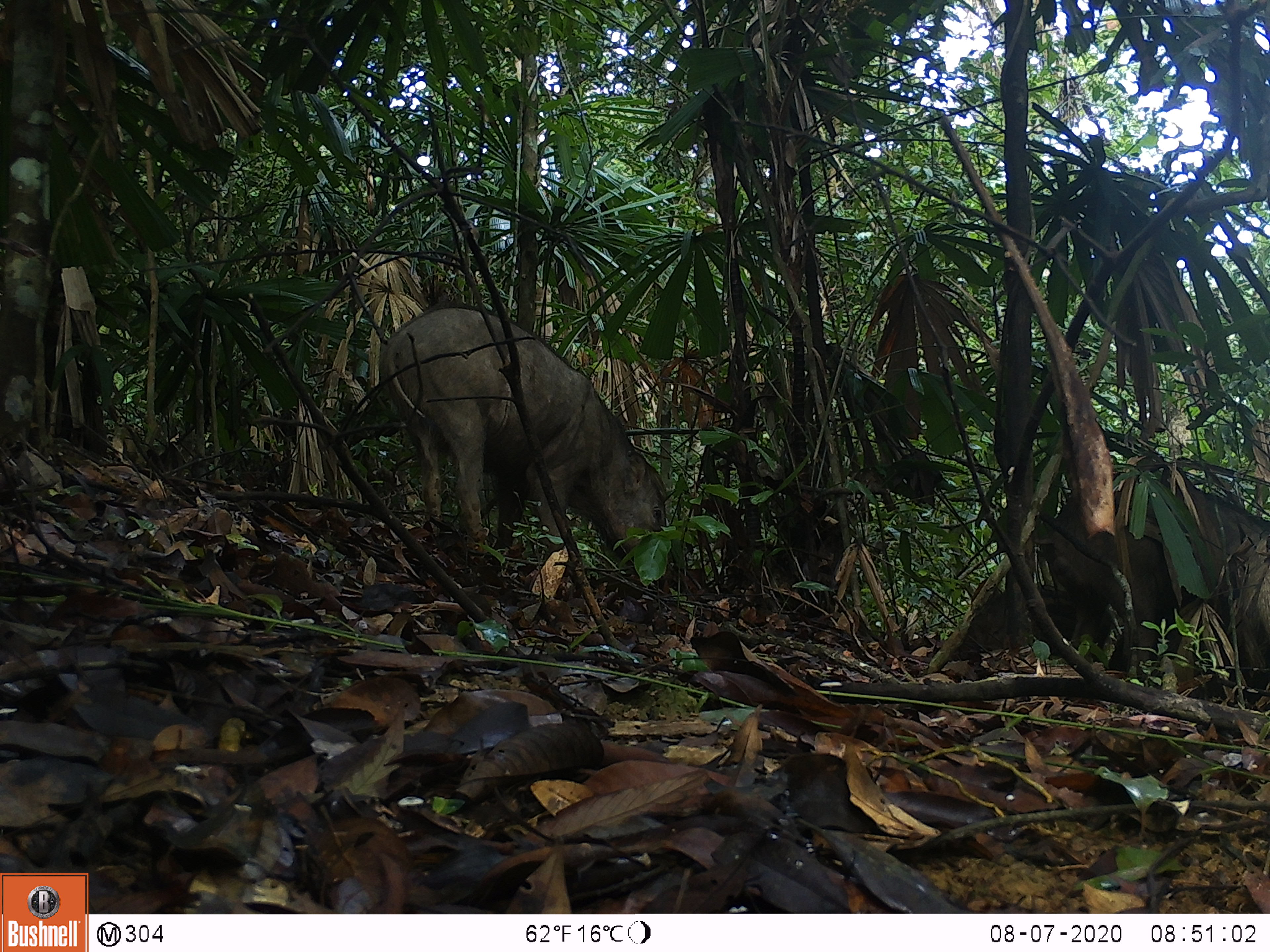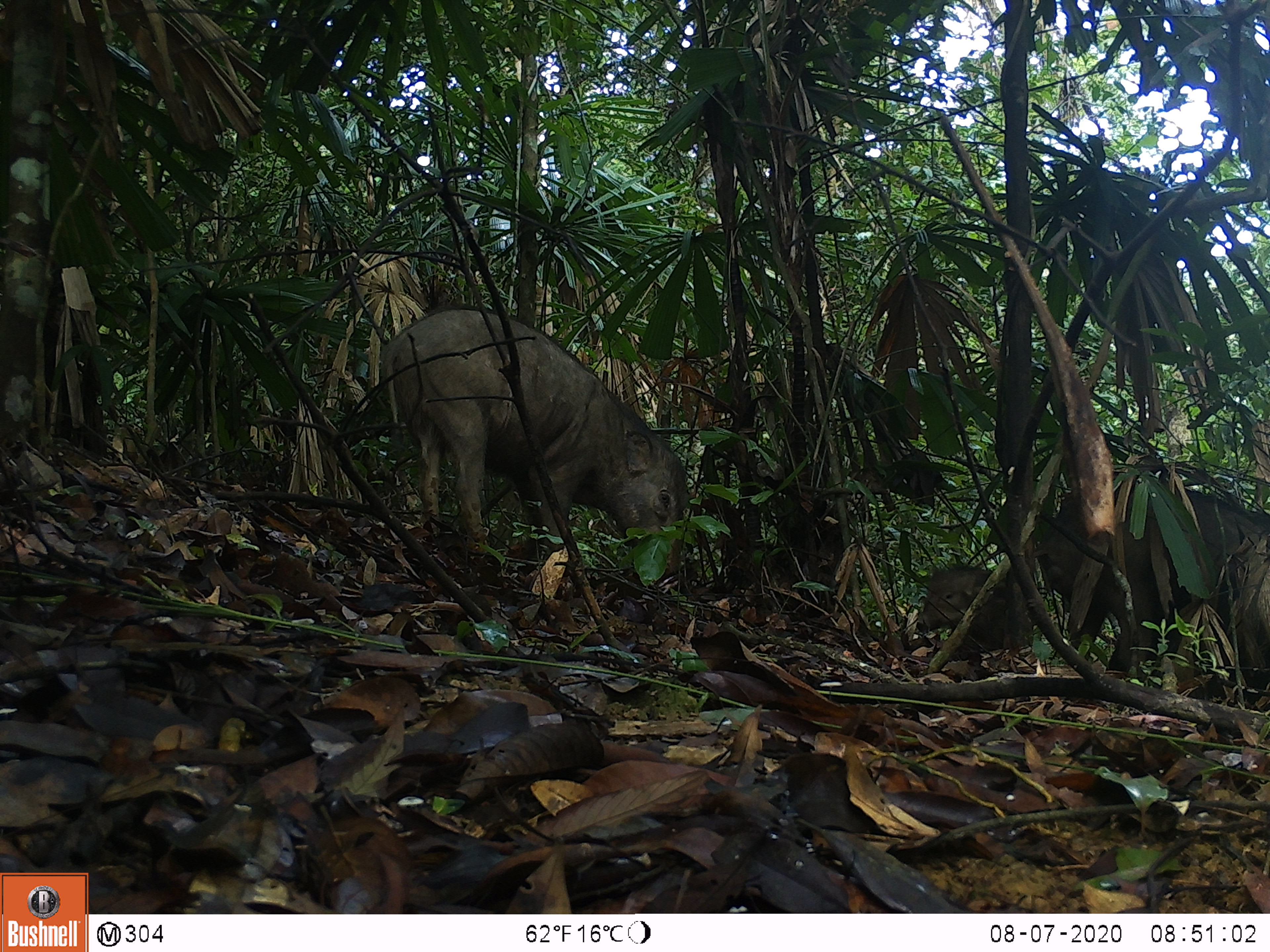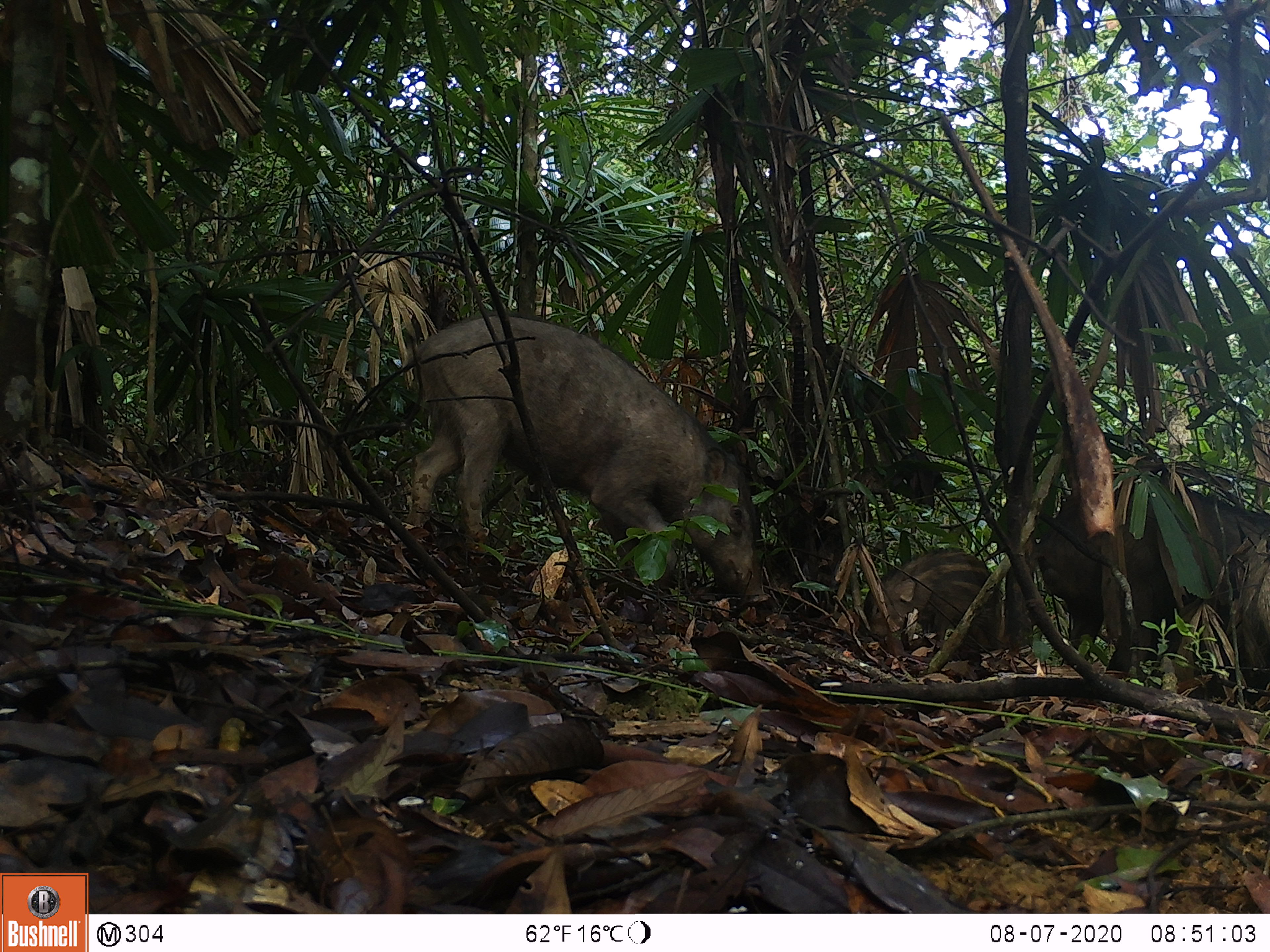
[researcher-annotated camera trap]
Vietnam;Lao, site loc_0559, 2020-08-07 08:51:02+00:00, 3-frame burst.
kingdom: Animalia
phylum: Chordata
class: Mammalia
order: Artiodactyla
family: Suidae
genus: Sus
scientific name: Sus scrofa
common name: eurasian wild pig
Eurasian wild pig (Sus scrofa). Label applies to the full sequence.